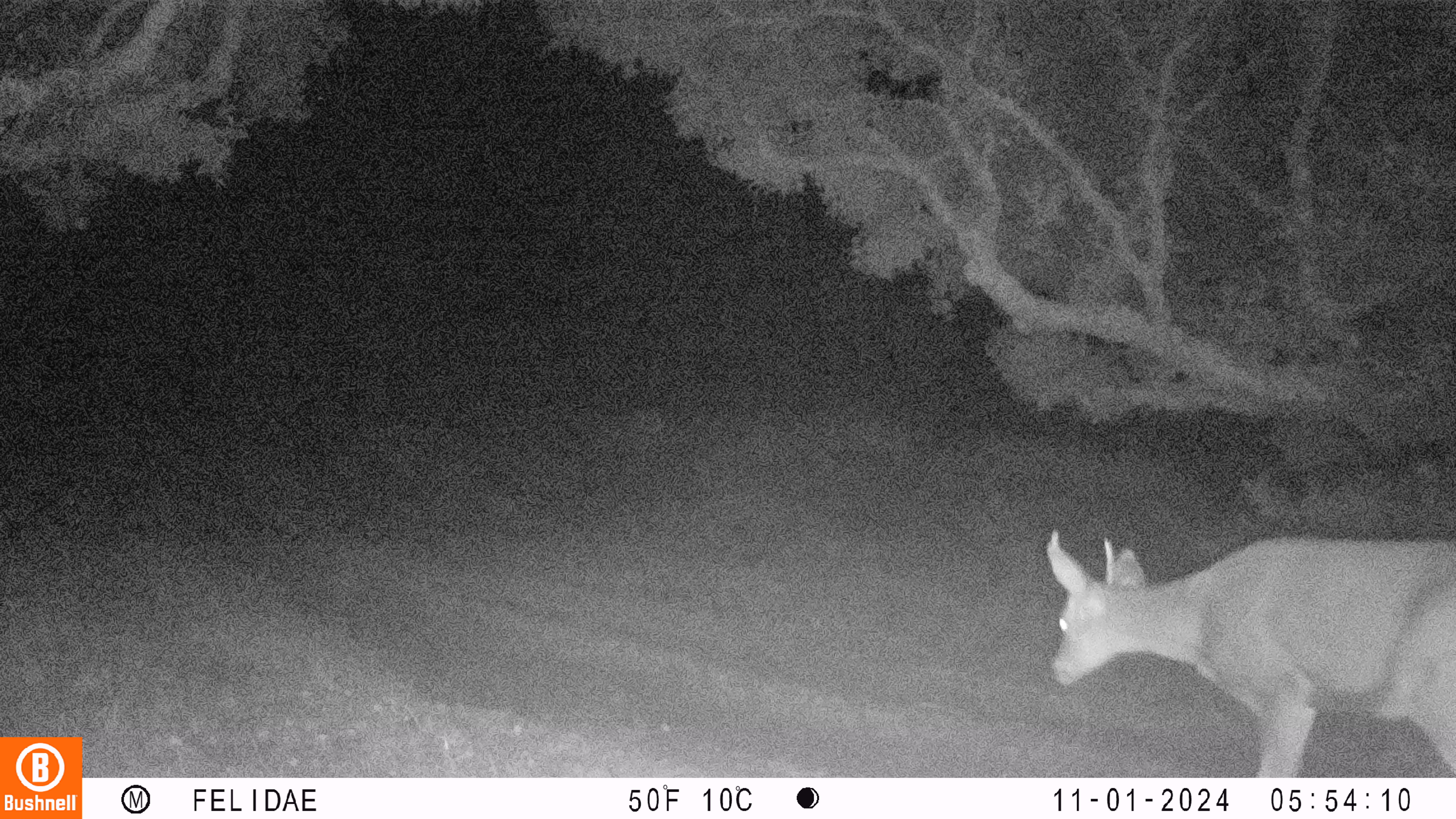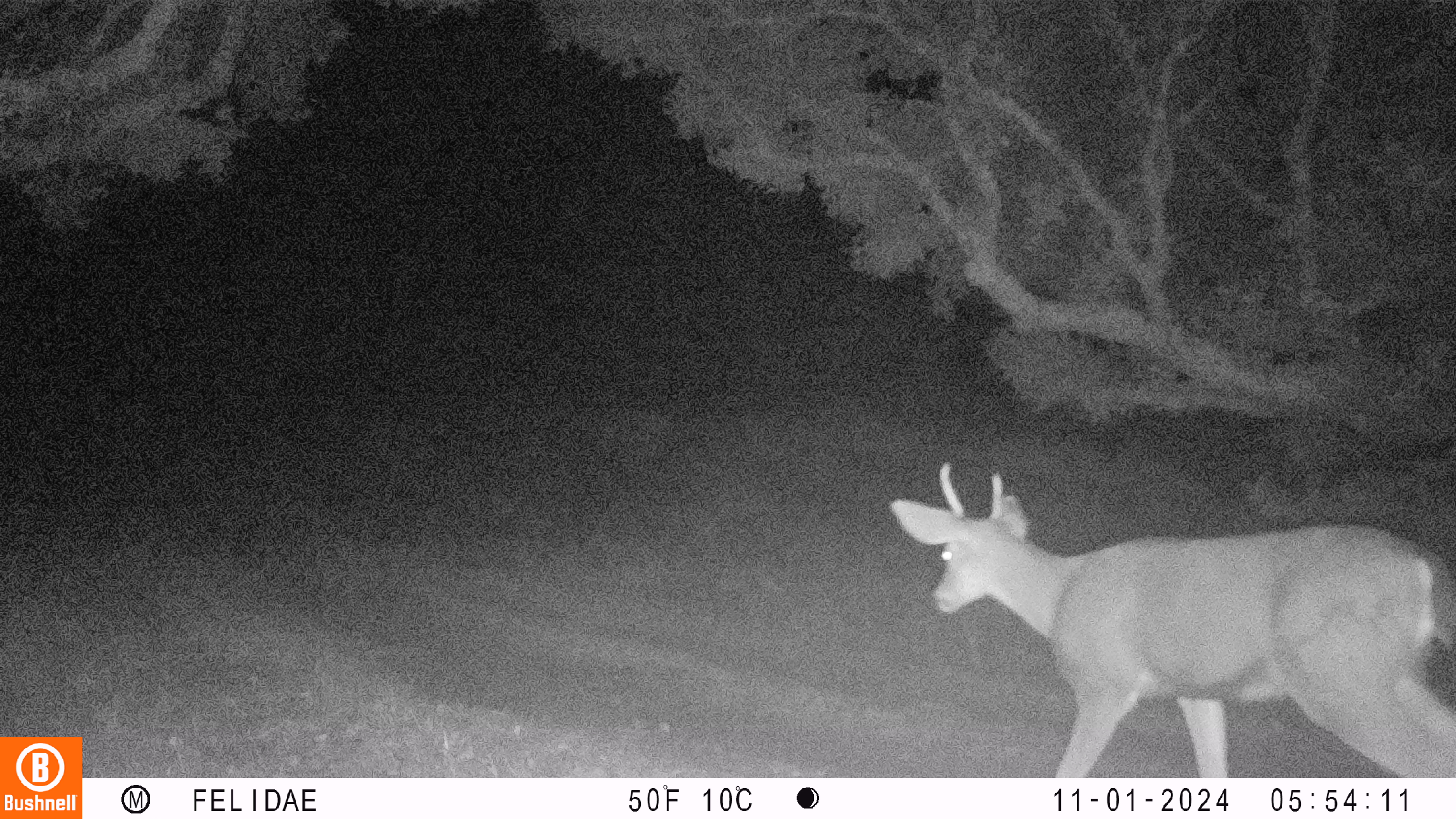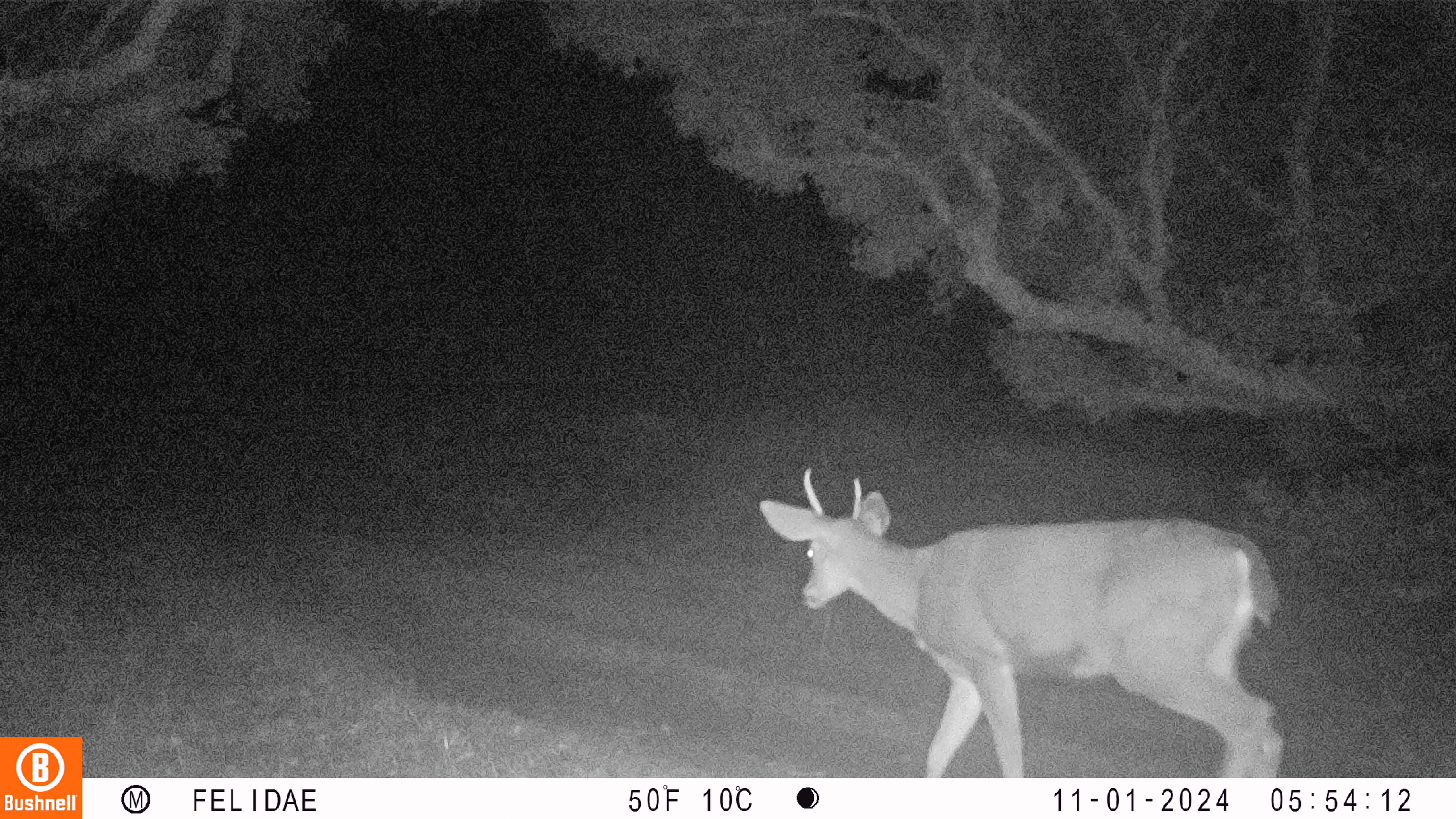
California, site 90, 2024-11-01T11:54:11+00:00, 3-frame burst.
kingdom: Animalia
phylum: Chordata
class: Mammalia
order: Artiodactyla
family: Cervidae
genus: Odocoileus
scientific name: Odocoileus hemionus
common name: mule deer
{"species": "mule deer (Odocoileus hemionus)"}